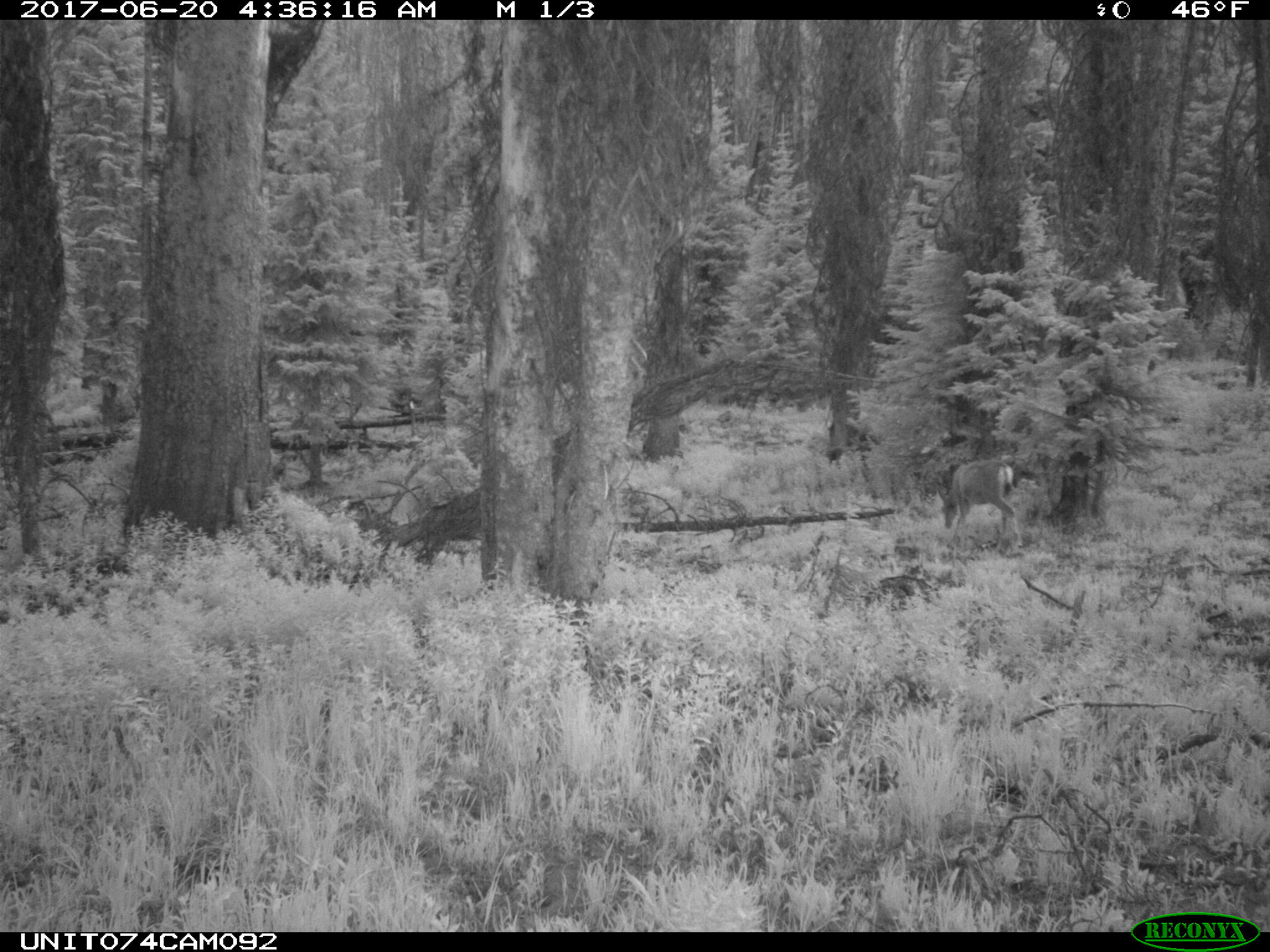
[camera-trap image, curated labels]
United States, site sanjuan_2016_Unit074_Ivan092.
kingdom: Animalia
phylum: Chordata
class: Mammalia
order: Artiodactyla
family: Cervidae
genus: Odocoileus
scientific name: Odocoileus hemionus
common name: mule deer